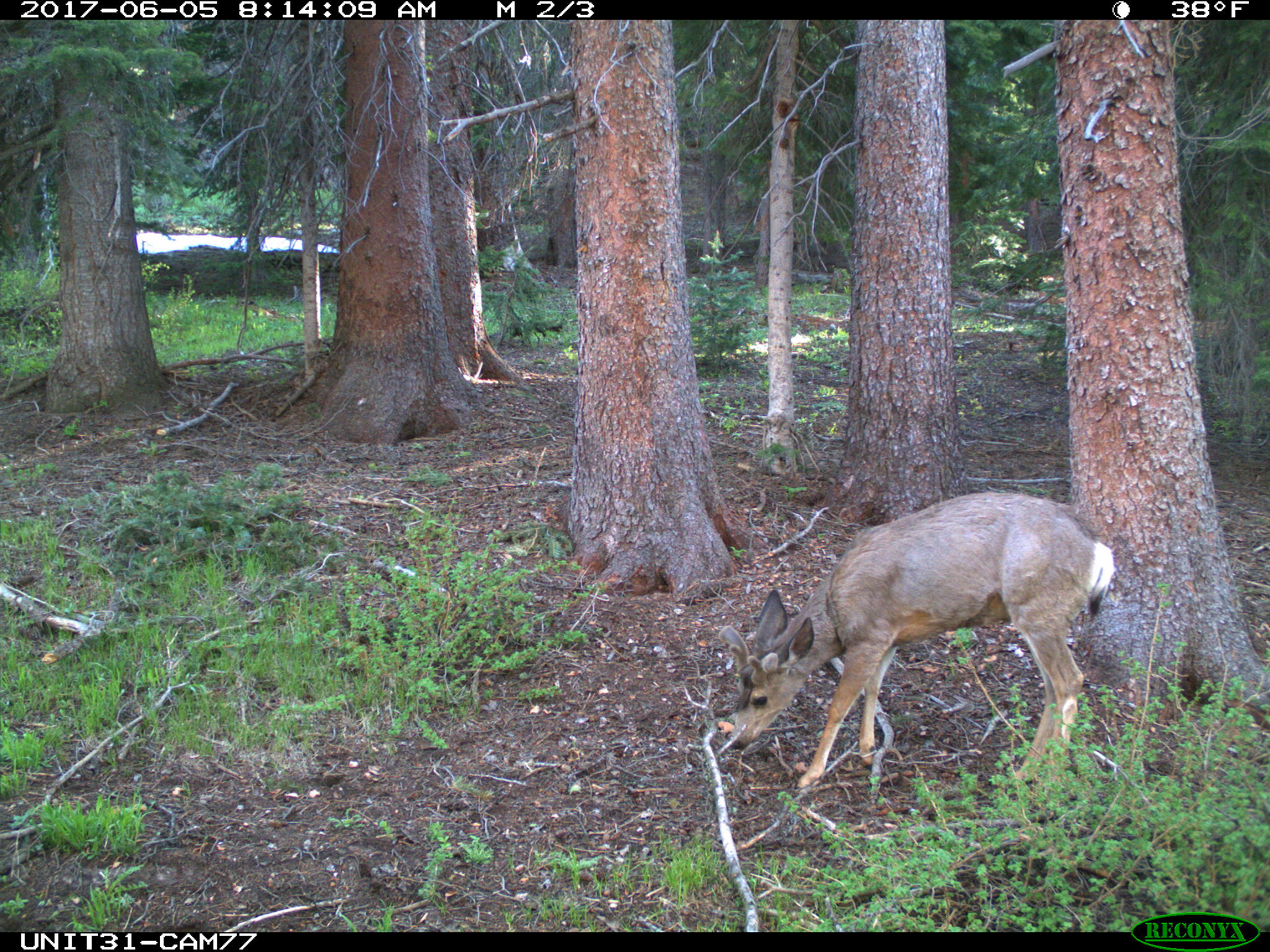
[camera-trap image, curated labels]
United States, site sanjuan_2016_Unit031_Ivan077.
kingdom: Animalia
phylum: Chordata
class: Mammalia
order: Artiodactyla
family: Cervidae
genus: Odocoileus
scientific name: Odocoileus hemionus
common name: mule deer